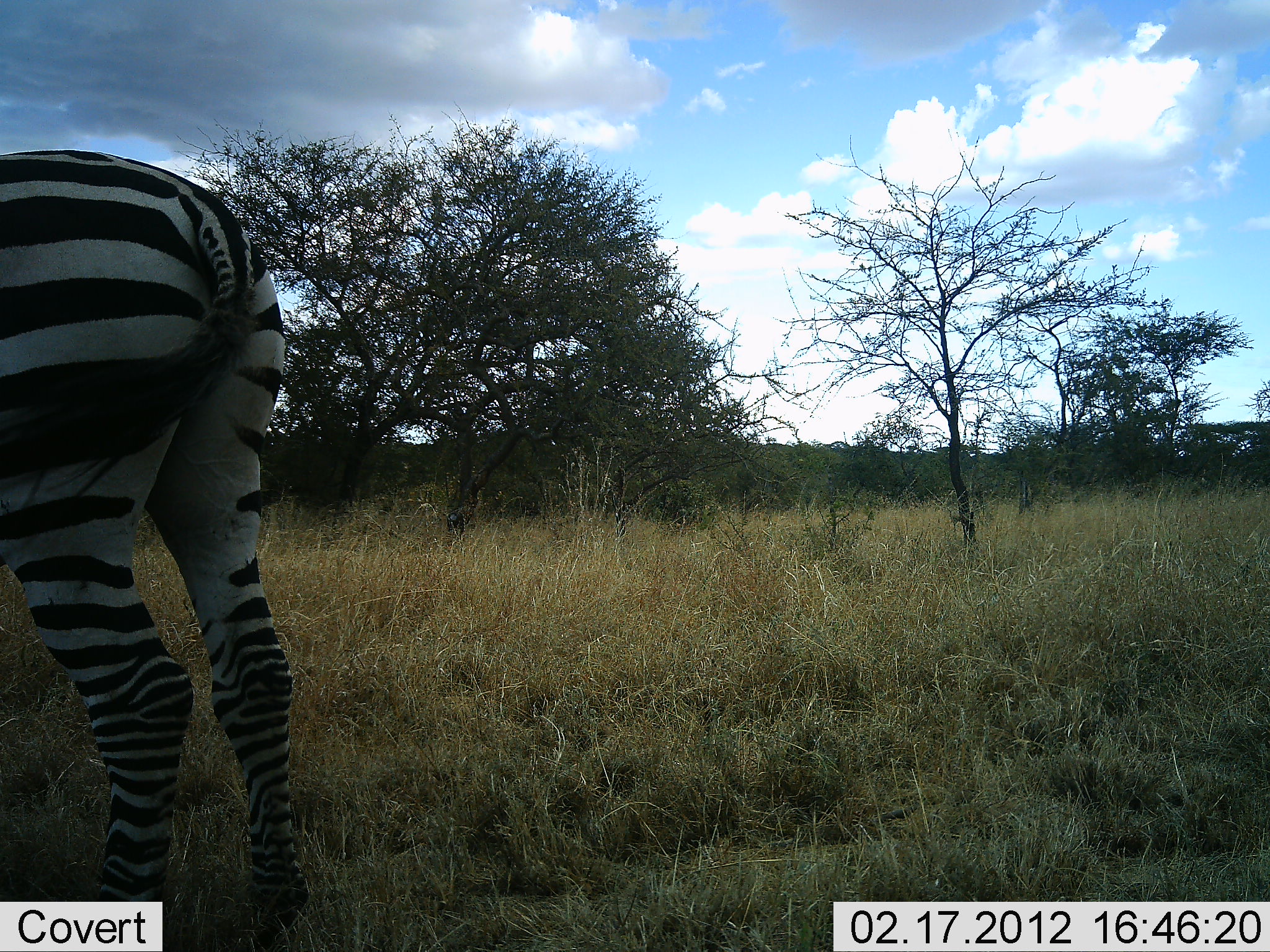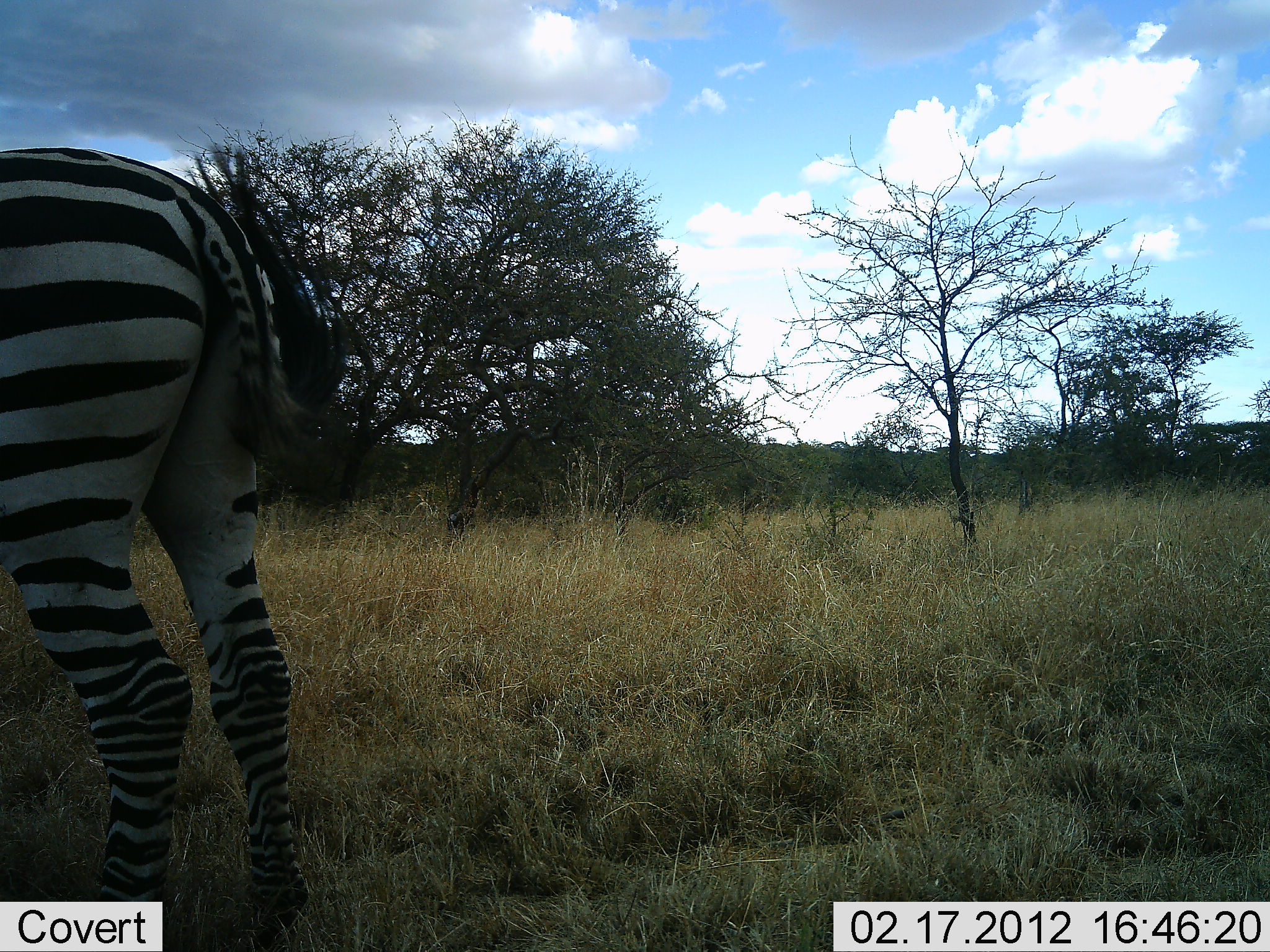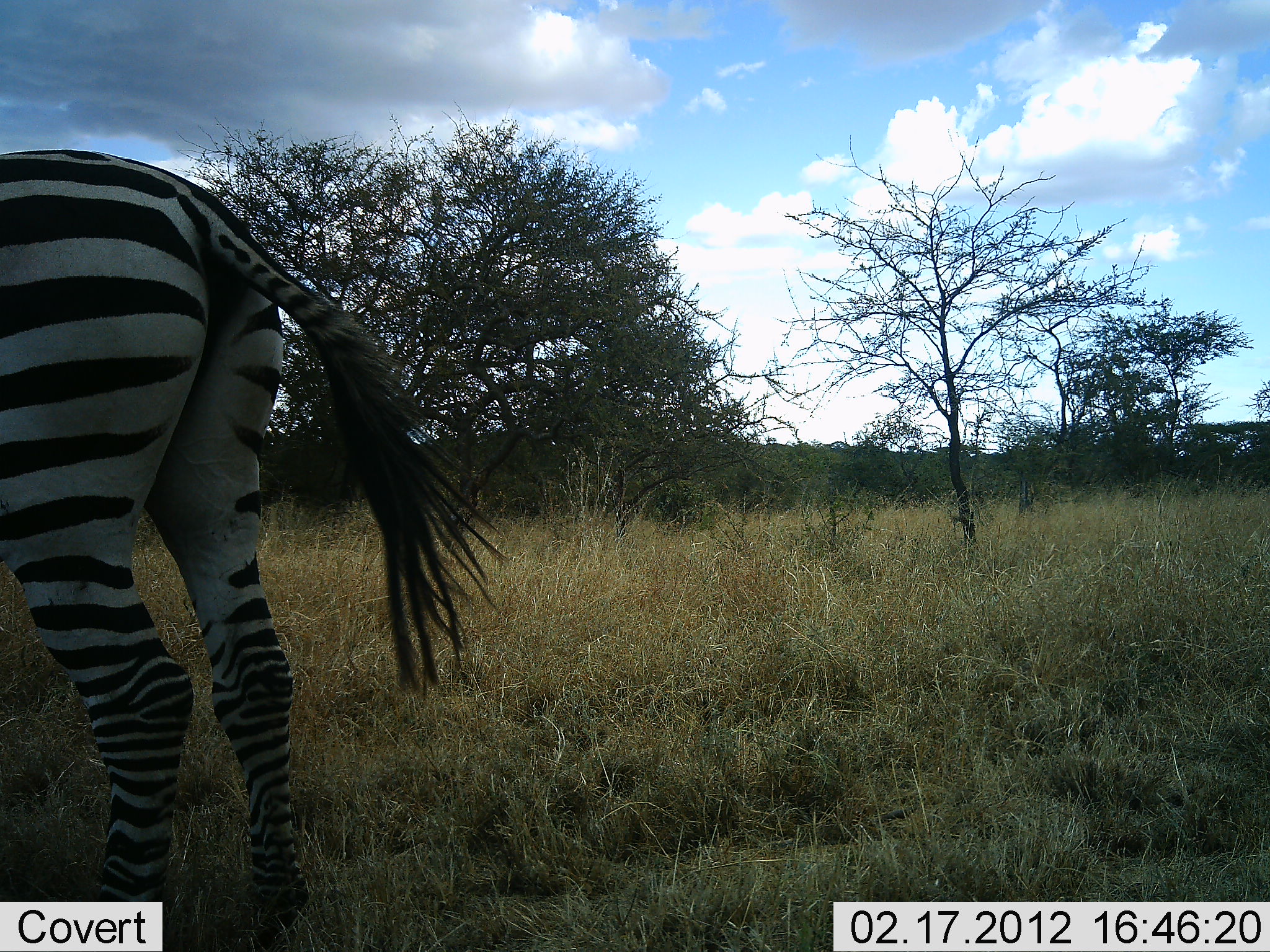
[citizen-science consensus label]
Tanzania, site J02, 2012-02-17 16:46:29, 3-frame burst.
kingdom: Animalia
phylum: Chordata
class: Mammalia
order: Perissodactyla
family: Equidae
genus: Equus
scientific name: Equus quagga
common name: plains zebra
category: zebra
Zebra (plains zebra) (Equus quagga), count 1. Behavior (volunteer vote fractions): standing 95%, resting 0%, moving 0%, interacting 0%. Young present (vote fraction): 0%. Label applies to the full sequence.